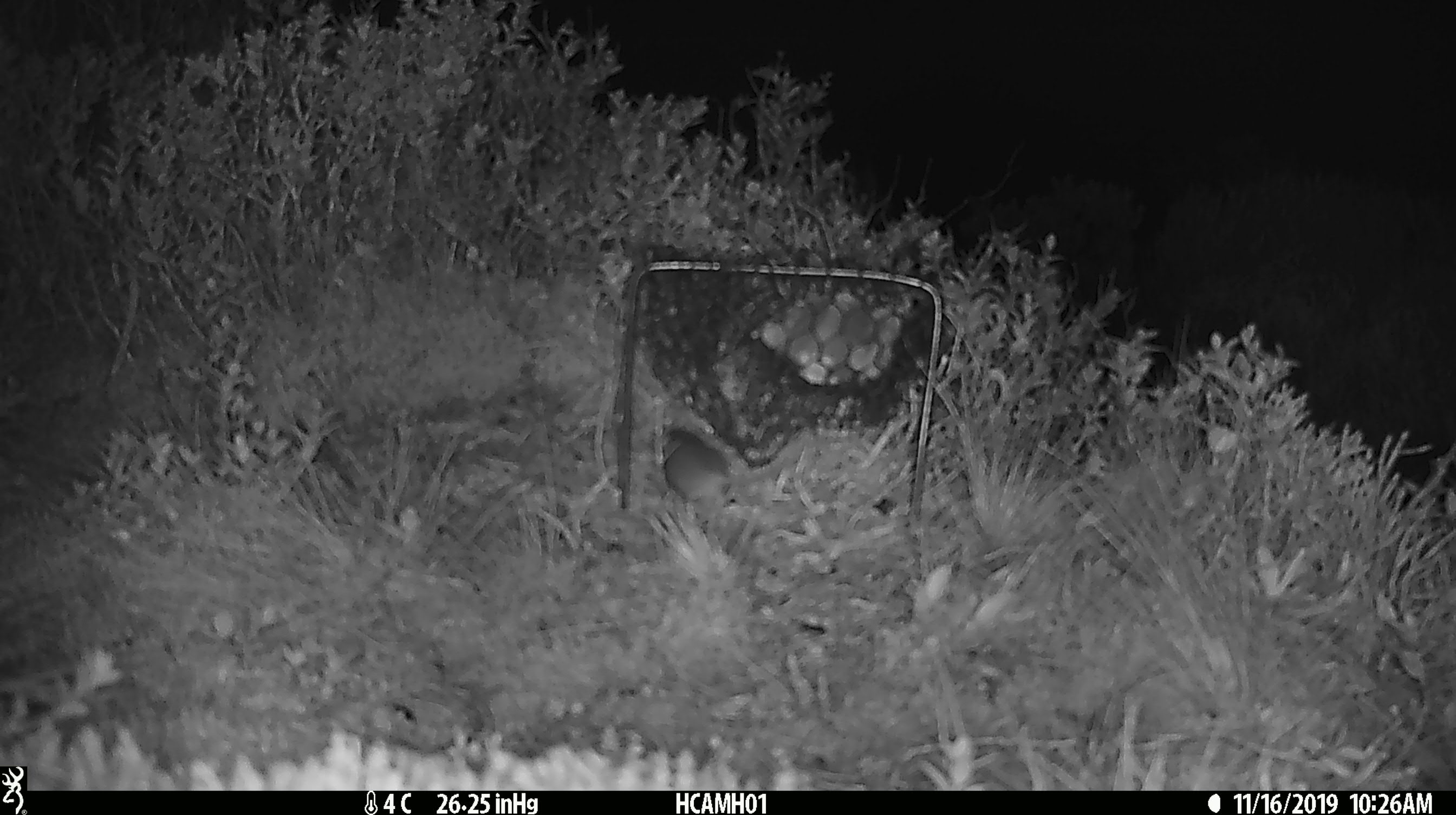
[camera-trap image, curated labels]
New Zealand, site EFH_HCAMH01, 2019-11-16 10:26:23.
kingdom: Animalia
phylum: Chordata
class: Mammalia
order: Rodentia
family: Muridae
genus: Mus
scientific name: Mus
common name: mouse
Mouse (Mus).